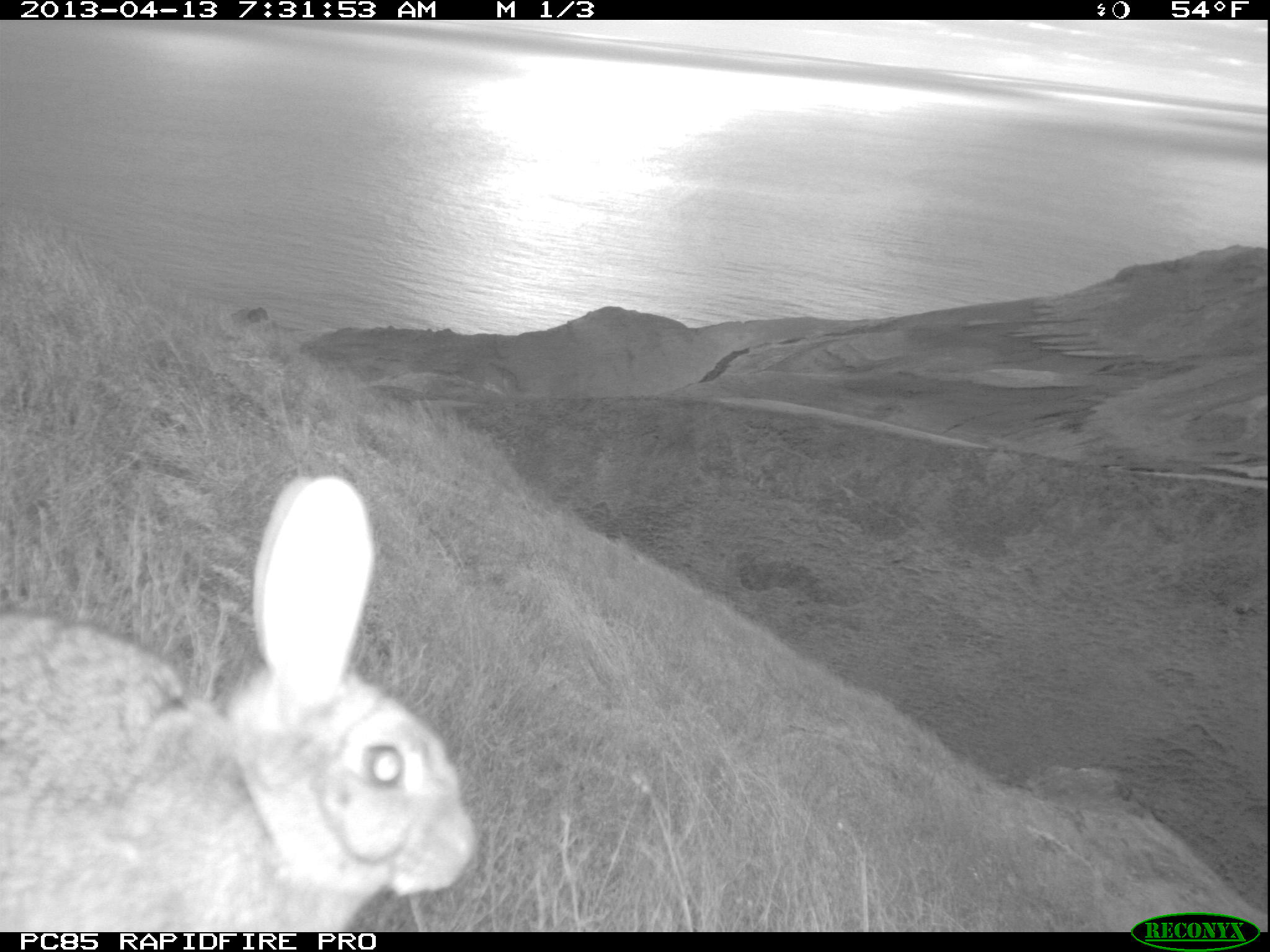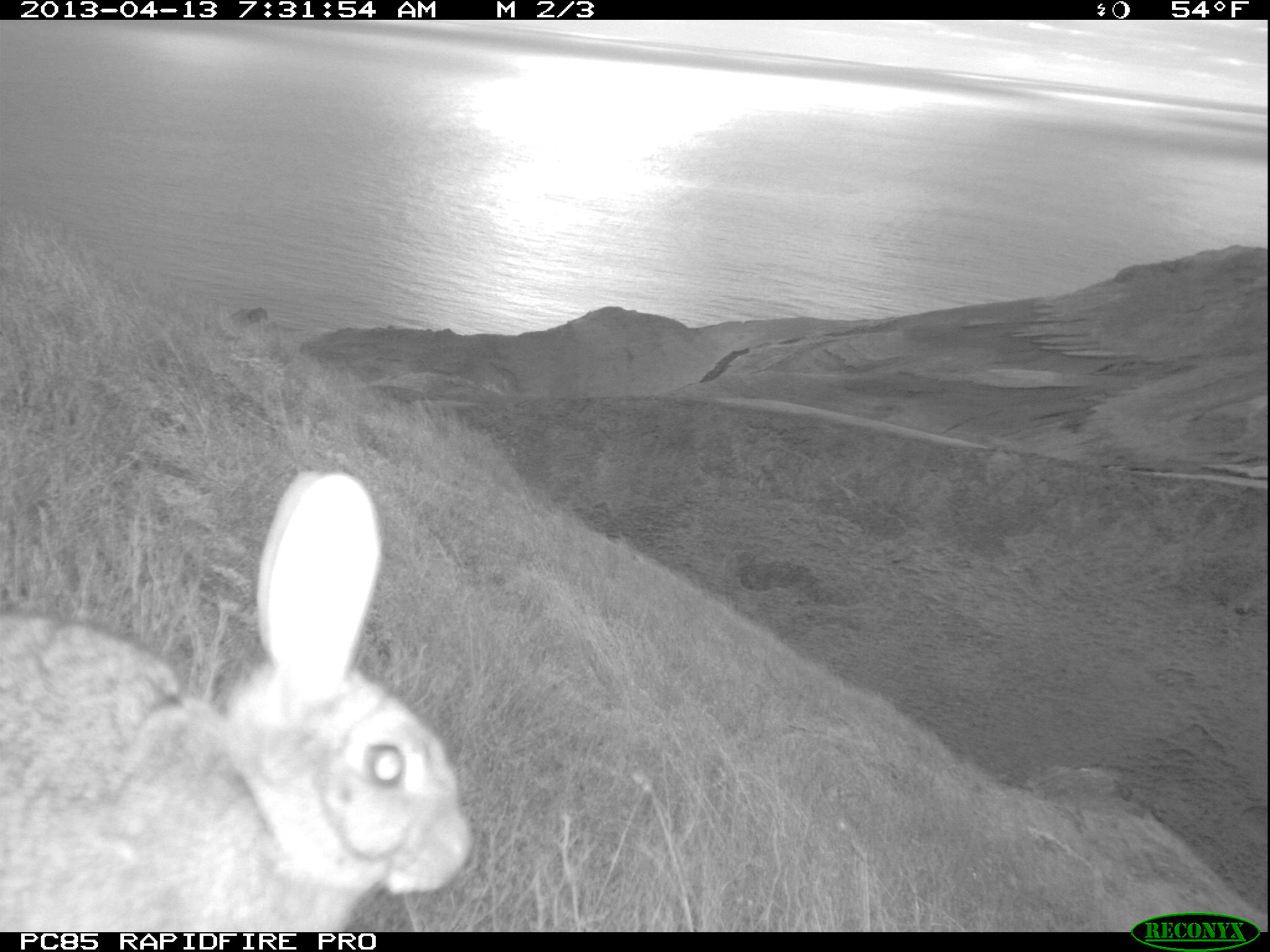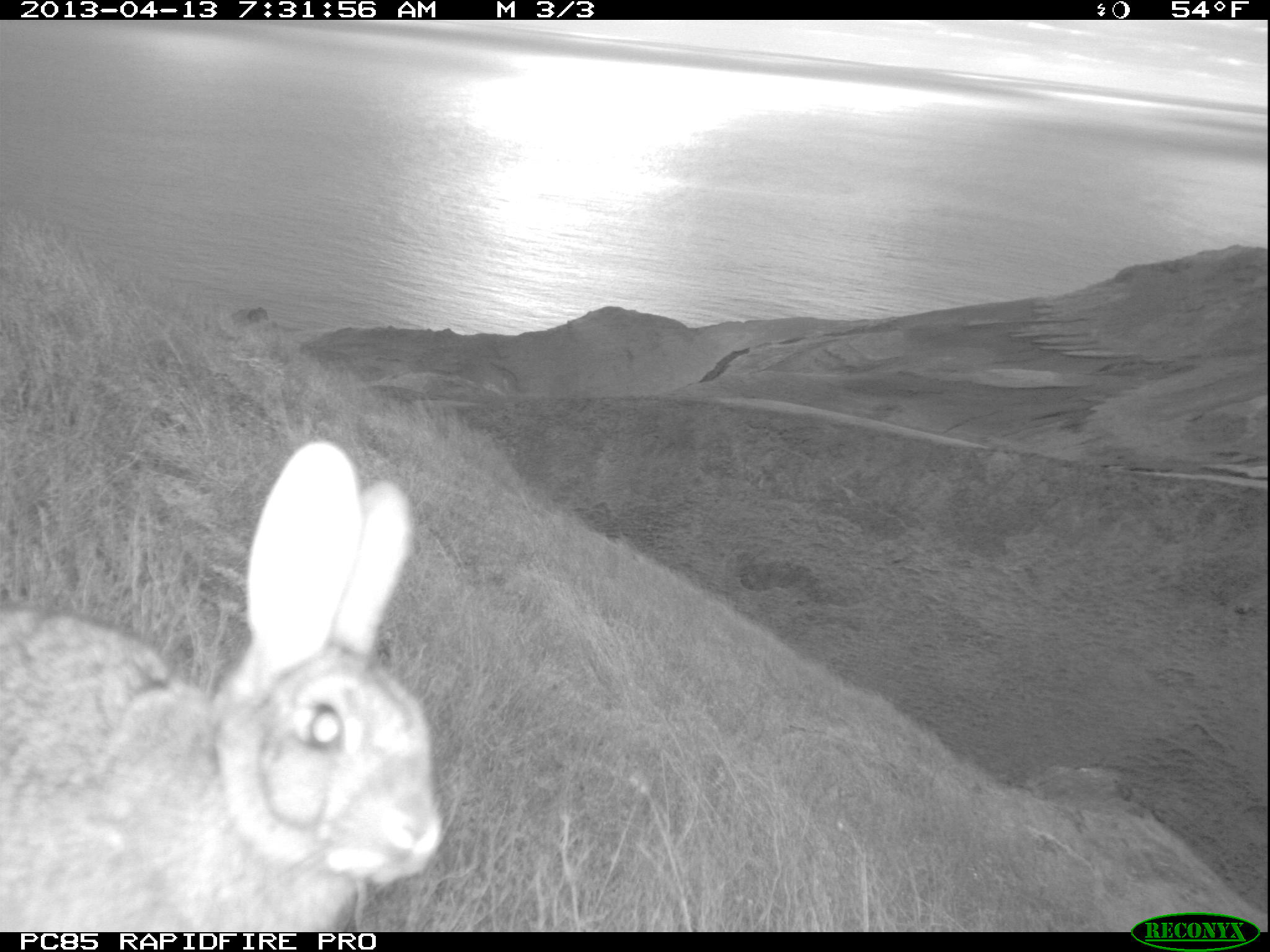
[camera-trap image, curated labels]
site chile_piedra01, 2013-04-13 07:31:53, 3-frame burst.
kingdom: Animalia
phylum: Chordata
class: Mammalia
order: Lagomorpha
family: Leporidae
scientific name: Leporidae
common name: rabbits and hares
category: rabbit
Rabbit (rabbits and hares) (Leporidae).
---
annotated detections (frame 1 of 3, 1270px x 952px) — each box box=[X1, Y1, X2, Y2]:
rabbit: box=[0, 474, 474, 933]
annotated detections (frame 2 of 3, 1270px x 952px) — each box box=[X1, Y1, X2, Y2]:
rabbit: box=[0, 470, 469, 933]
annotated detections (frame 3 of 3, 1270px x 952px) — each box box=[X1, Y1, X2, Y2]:
rabbit: box=[0, 436, 438, 931]